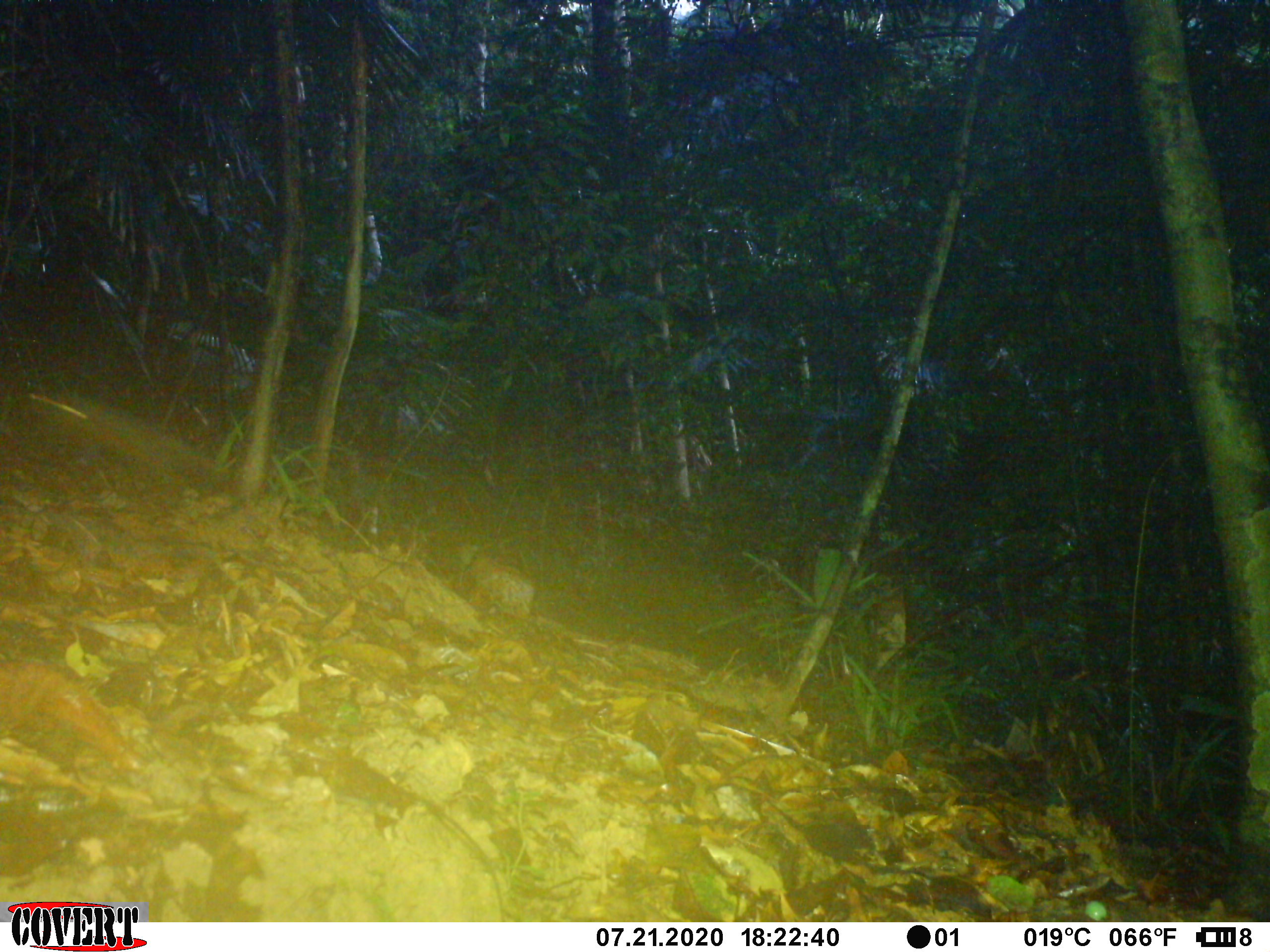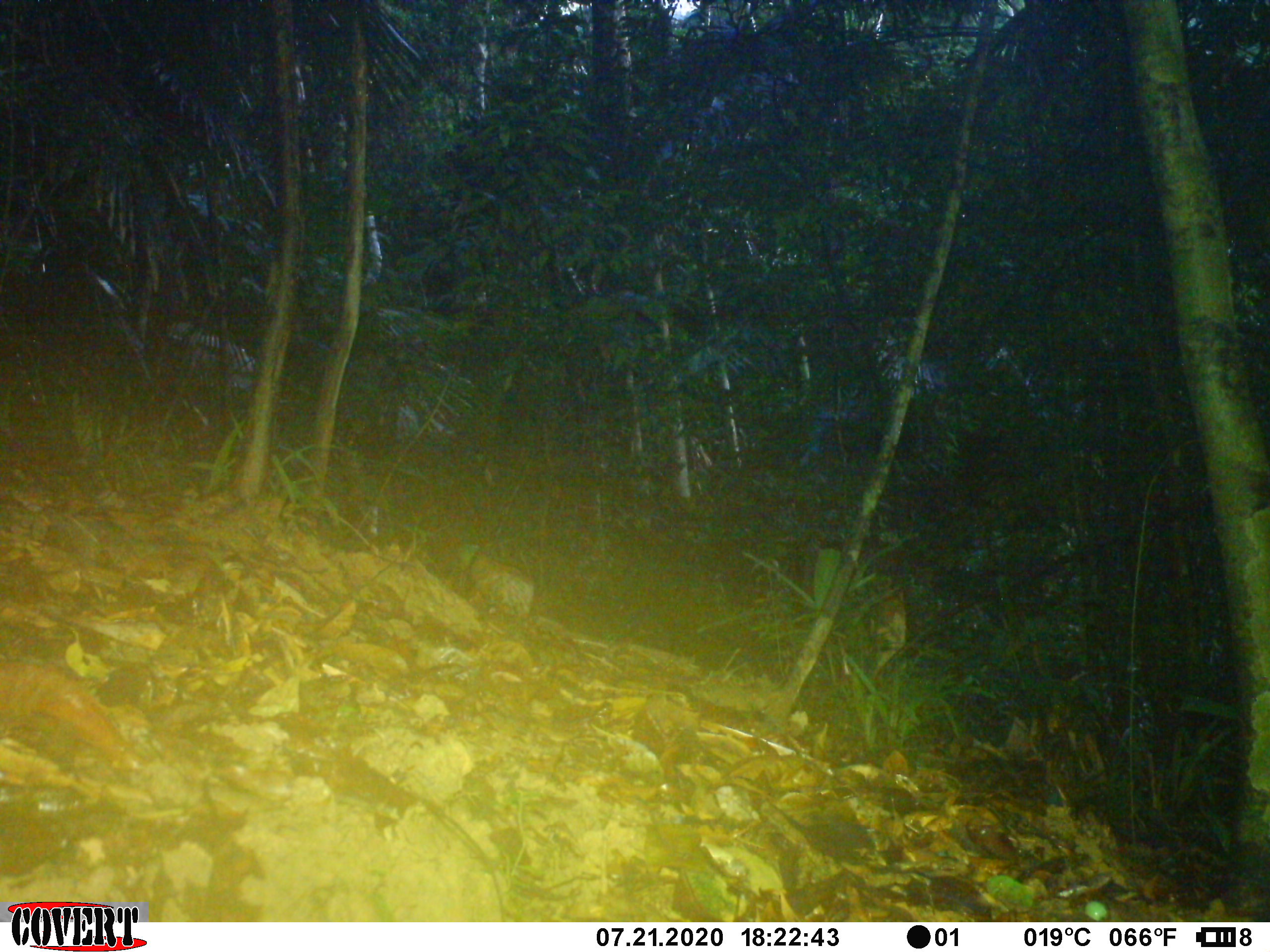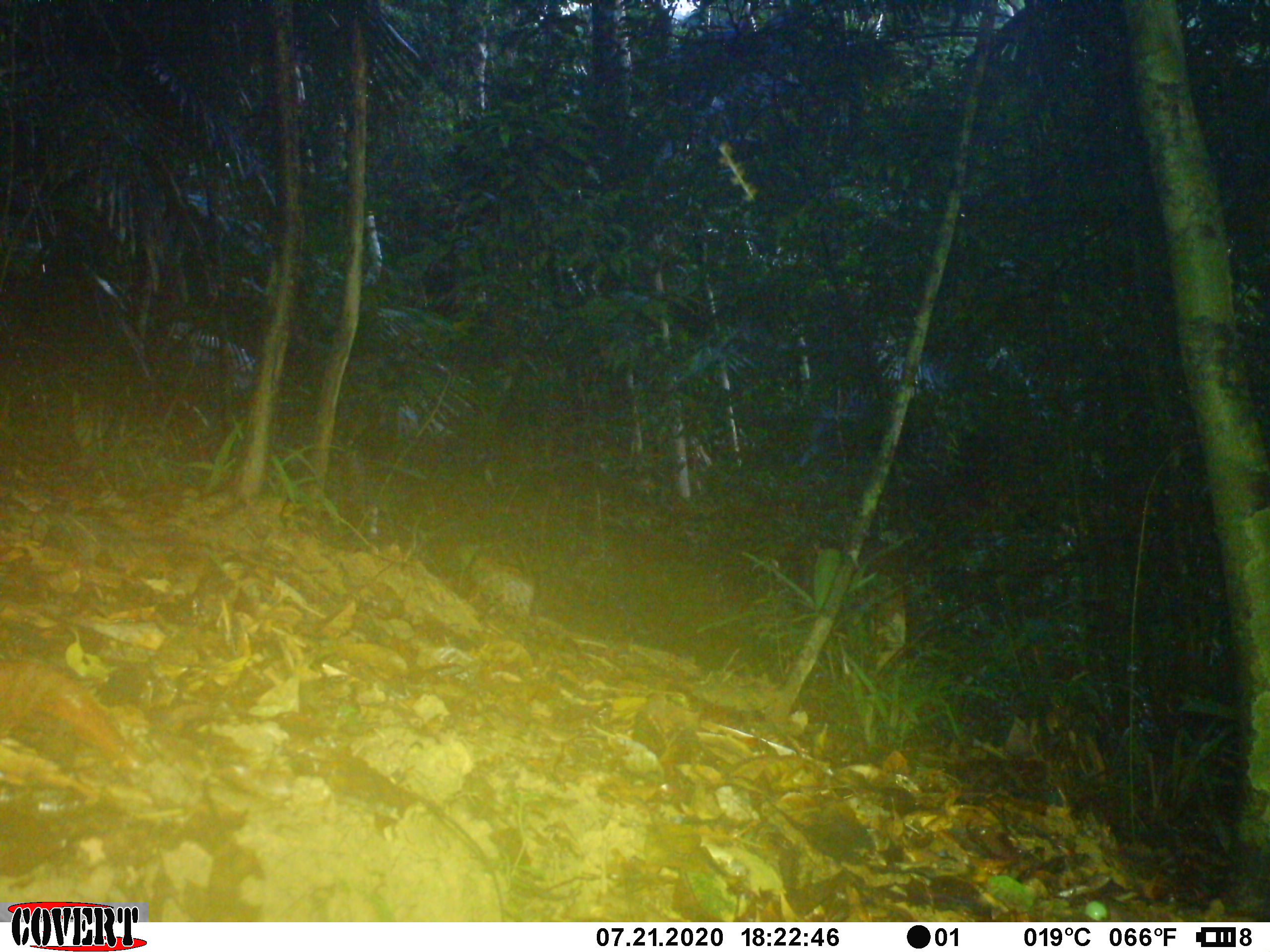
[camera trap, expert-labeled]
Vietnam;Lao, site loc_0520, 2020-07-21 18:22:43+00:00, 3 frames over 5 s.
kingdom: Animalia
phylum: Chordata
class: Mammalia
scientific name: Mammalia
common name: mammal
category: unidentified small mammal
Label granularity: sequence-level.